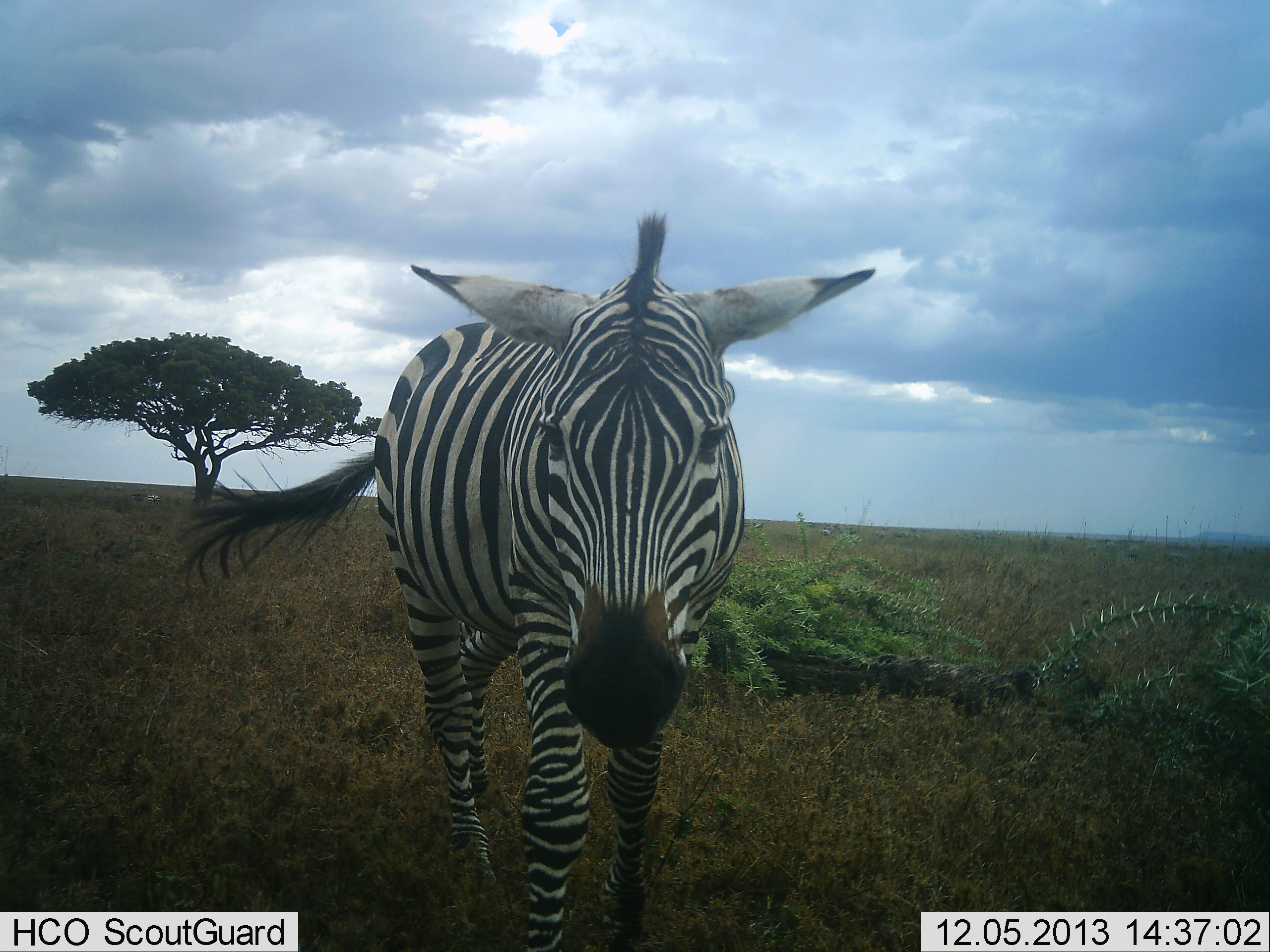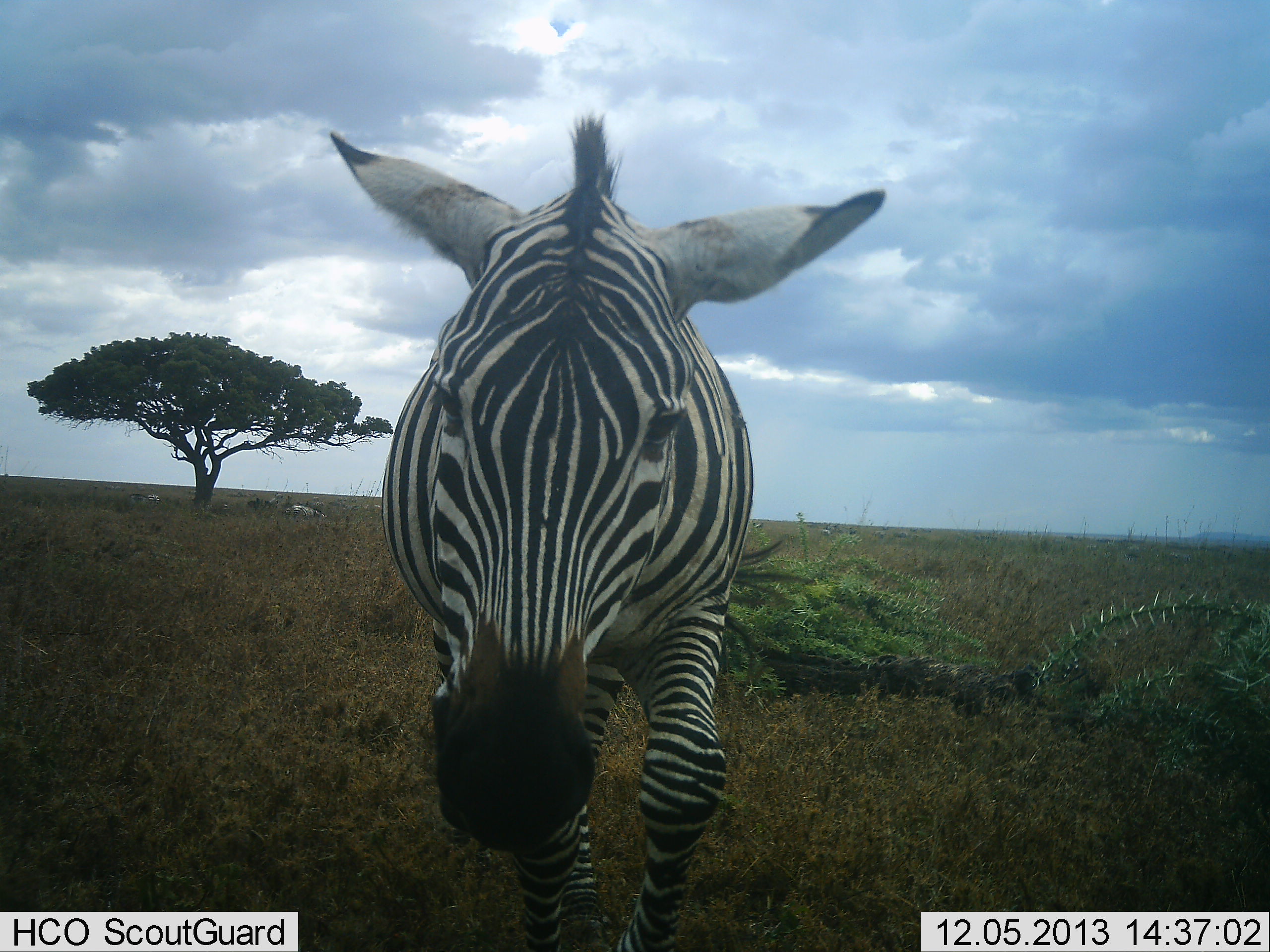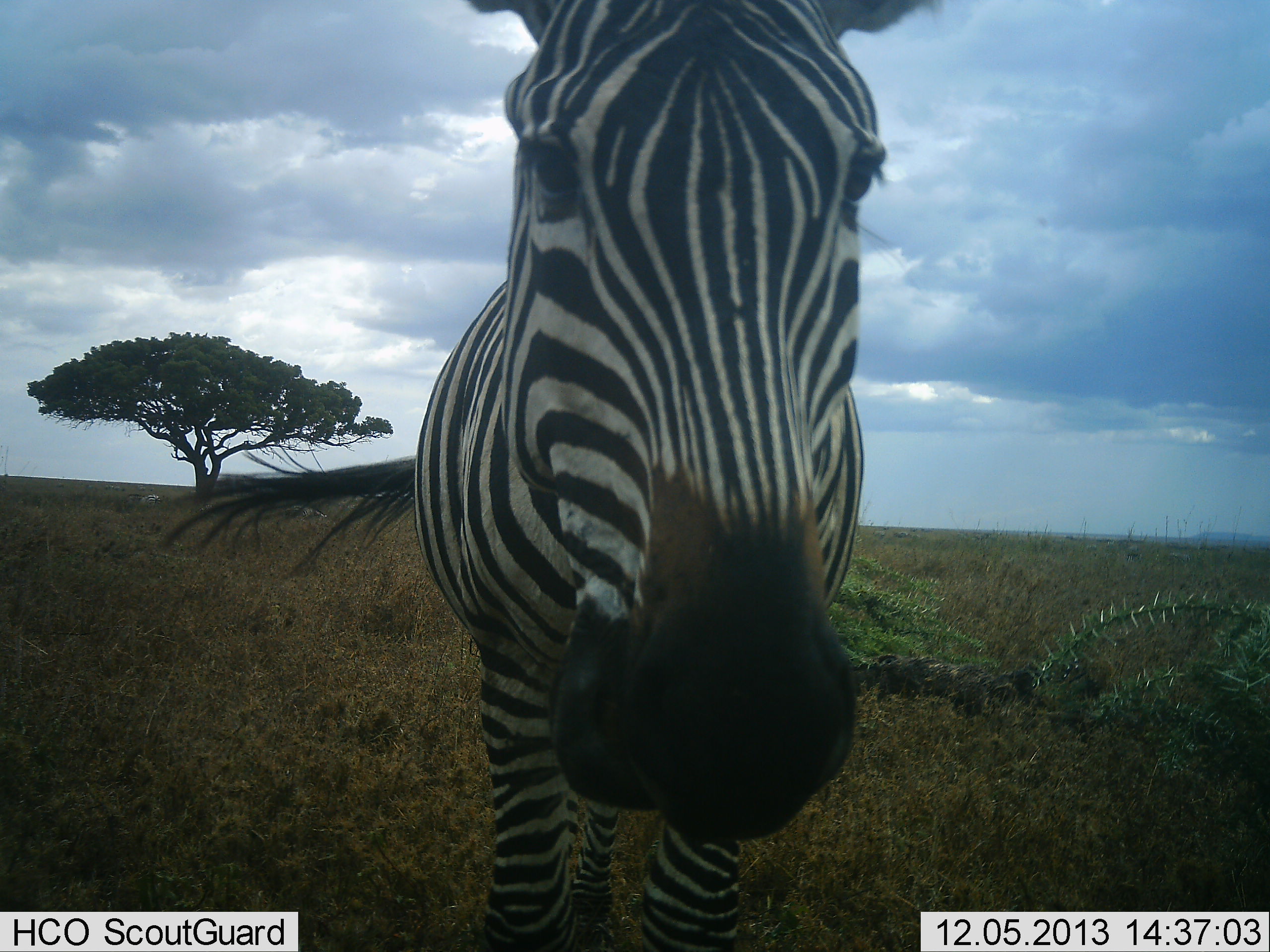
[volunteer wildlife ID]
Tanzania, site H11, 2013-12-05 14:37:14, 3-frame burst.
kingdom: Animalia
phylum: Chordata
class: Mammalia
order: Perissodactyla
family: Equidae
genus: Equus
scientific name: Equus quagga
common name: plains zebra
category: zebra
Zebra (plains zebra) (Equus quagga), count 1. Behavior (volunteer vote fractions): standing 30%, resting 0%, moving 90%, interacting 10%. Young present (vote fraction): 0%. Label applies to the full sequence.